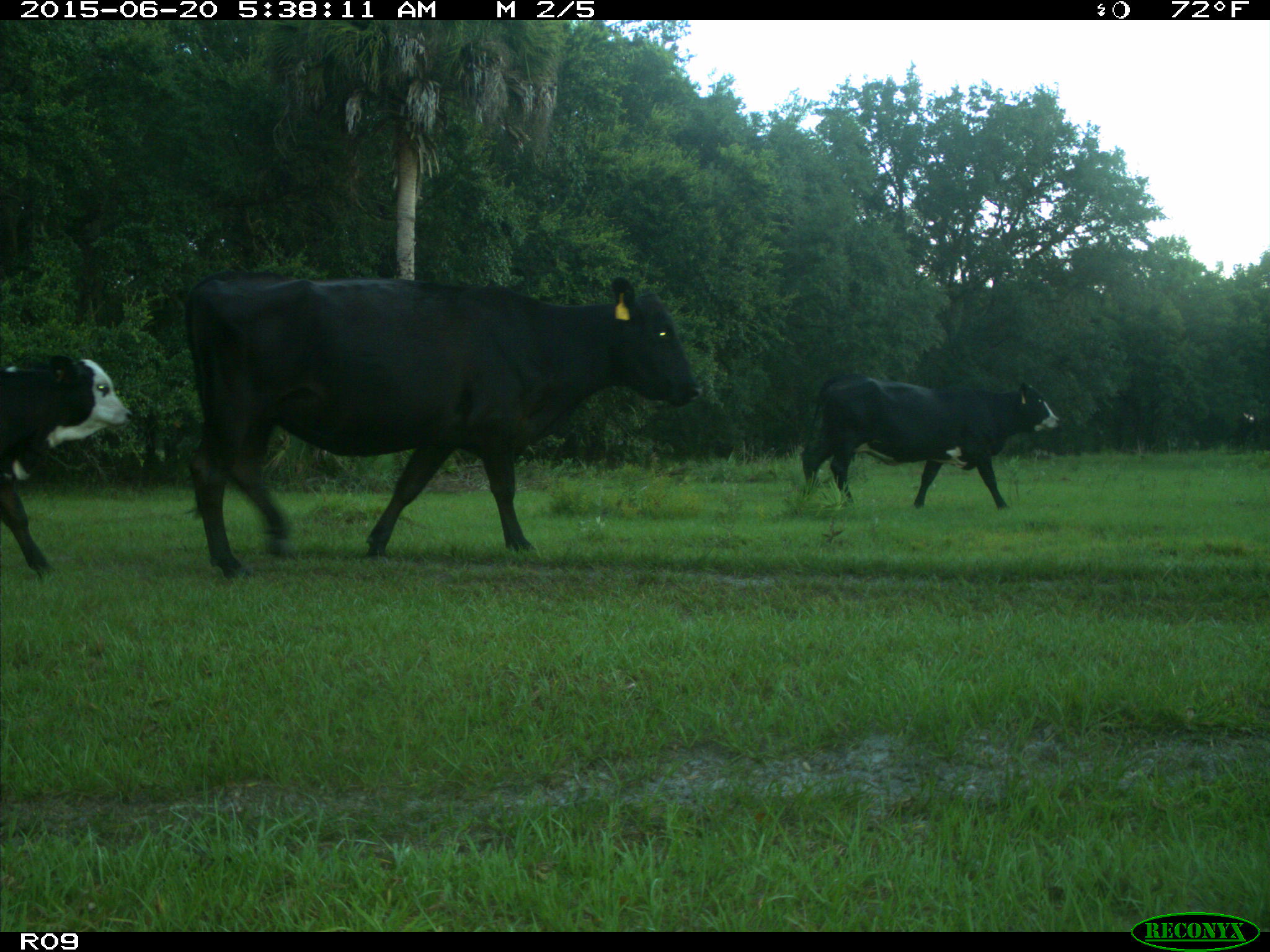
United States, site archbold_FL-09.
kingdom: Animalia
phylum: Chordata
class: Mammalia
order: Artiodactyla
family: Bovidae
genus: Bos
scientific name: Bos taurus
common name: domestic cow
Bos taurus (domestic cow).